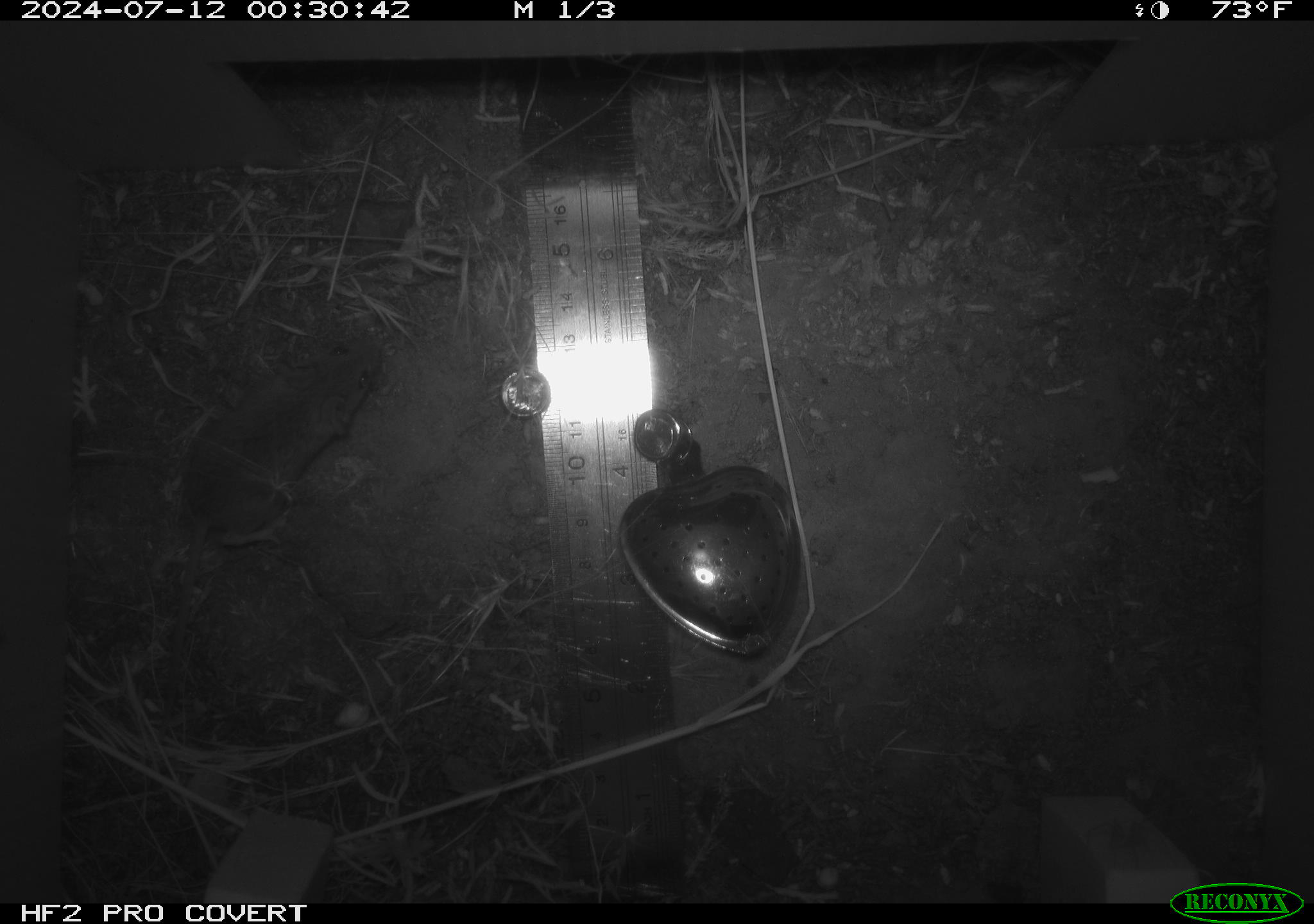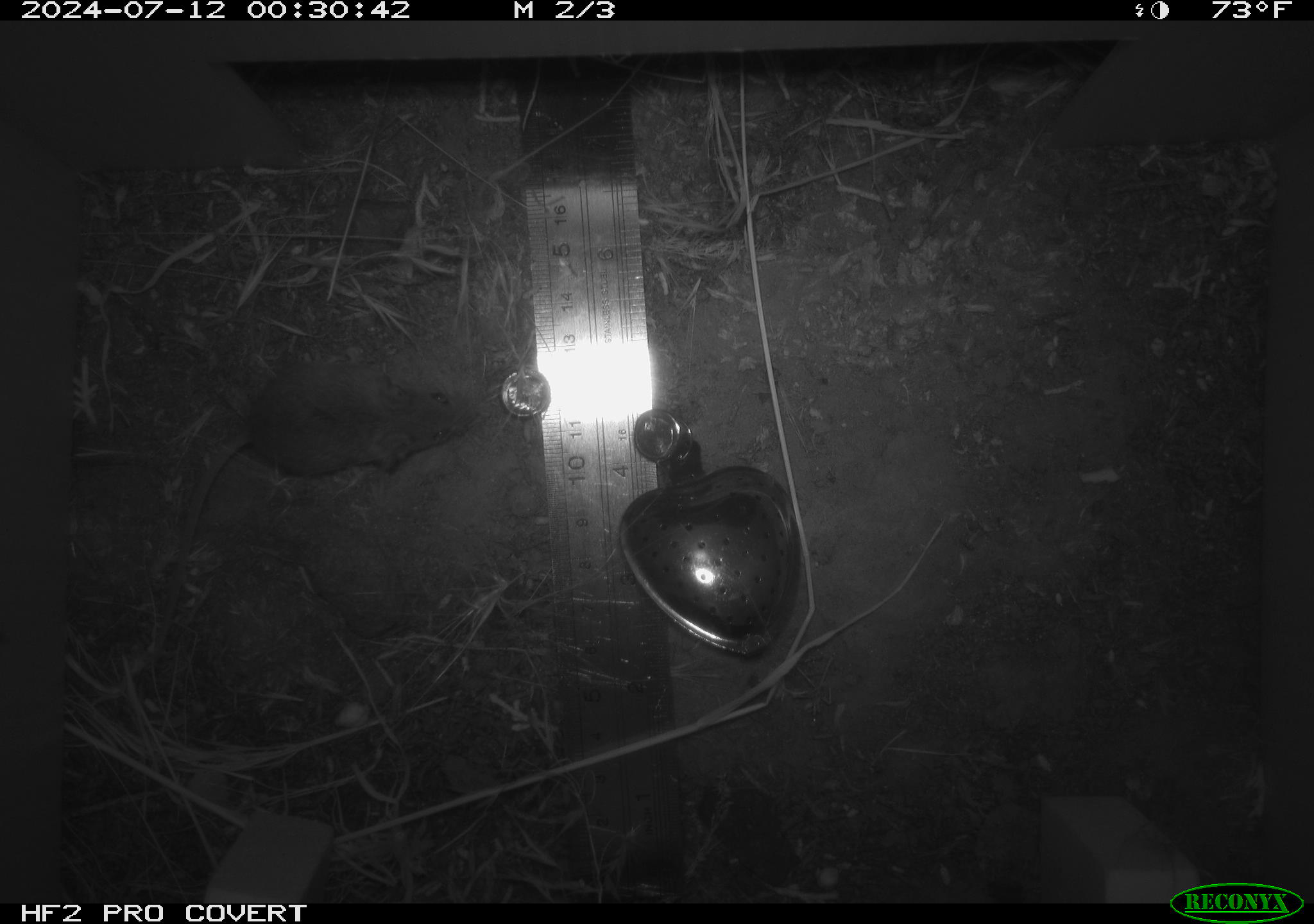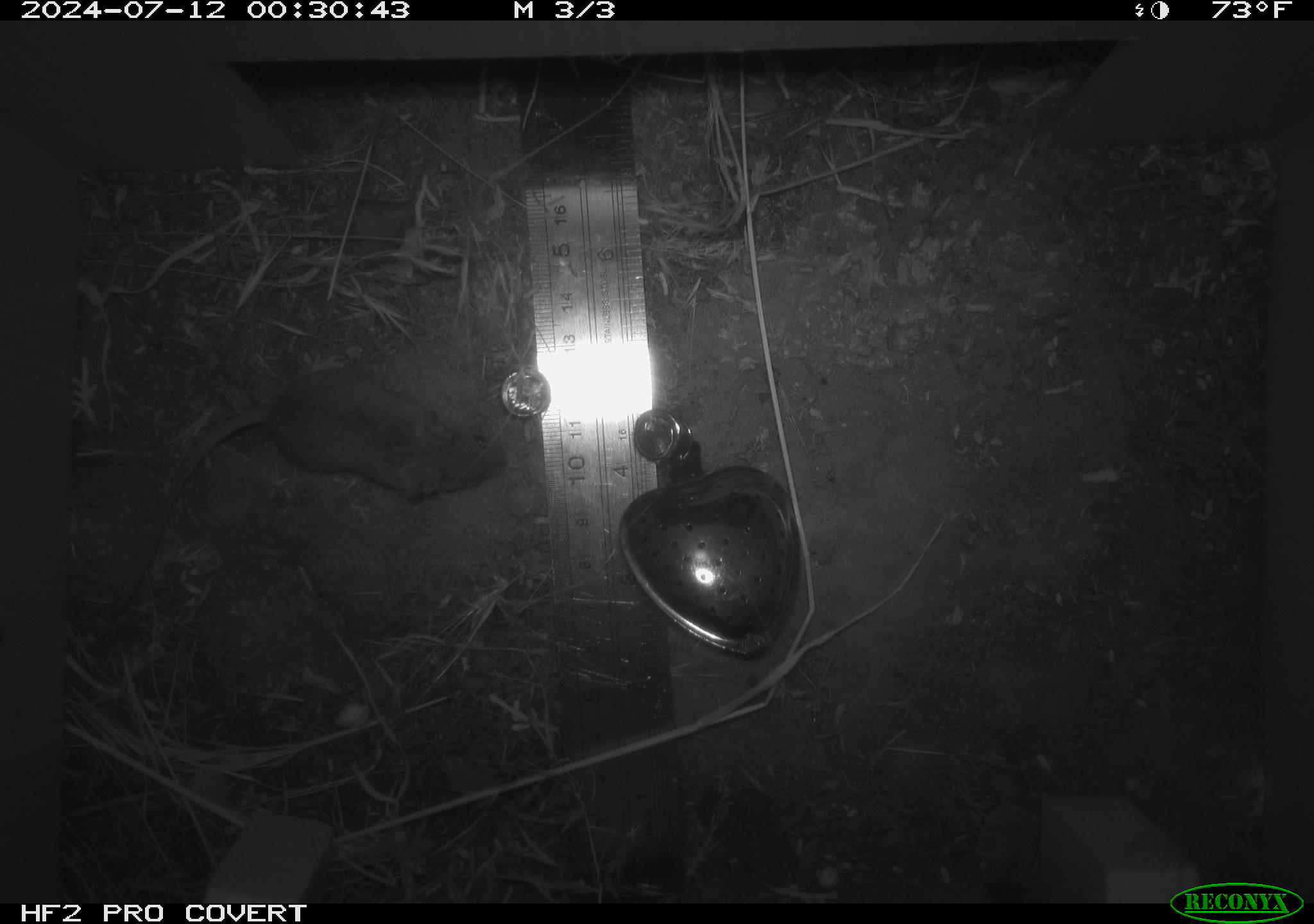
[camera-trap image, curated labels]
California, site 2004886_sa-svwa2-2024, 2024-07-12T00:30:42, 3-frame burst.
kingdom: Animalia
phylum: Chordata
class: Mammalia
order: Rodentia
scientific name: Rodentia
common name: mouse species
Mouse species (Rodentia).